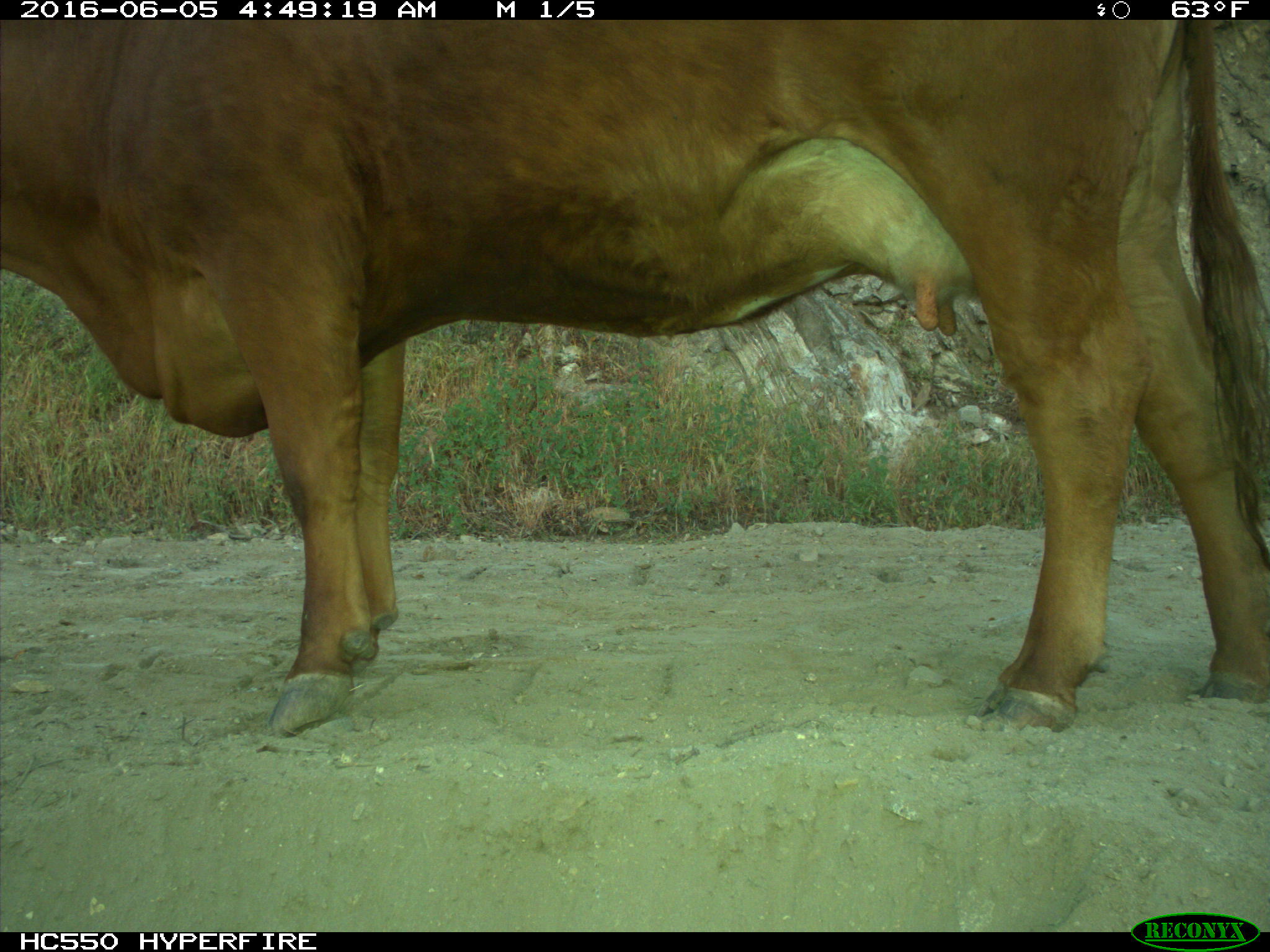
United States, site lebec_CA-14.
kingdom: Animalia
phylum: Chordata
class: Mammalia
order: Artiodactyla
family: Bovidae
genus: Bos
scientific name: Bos taurus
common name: domestic cow